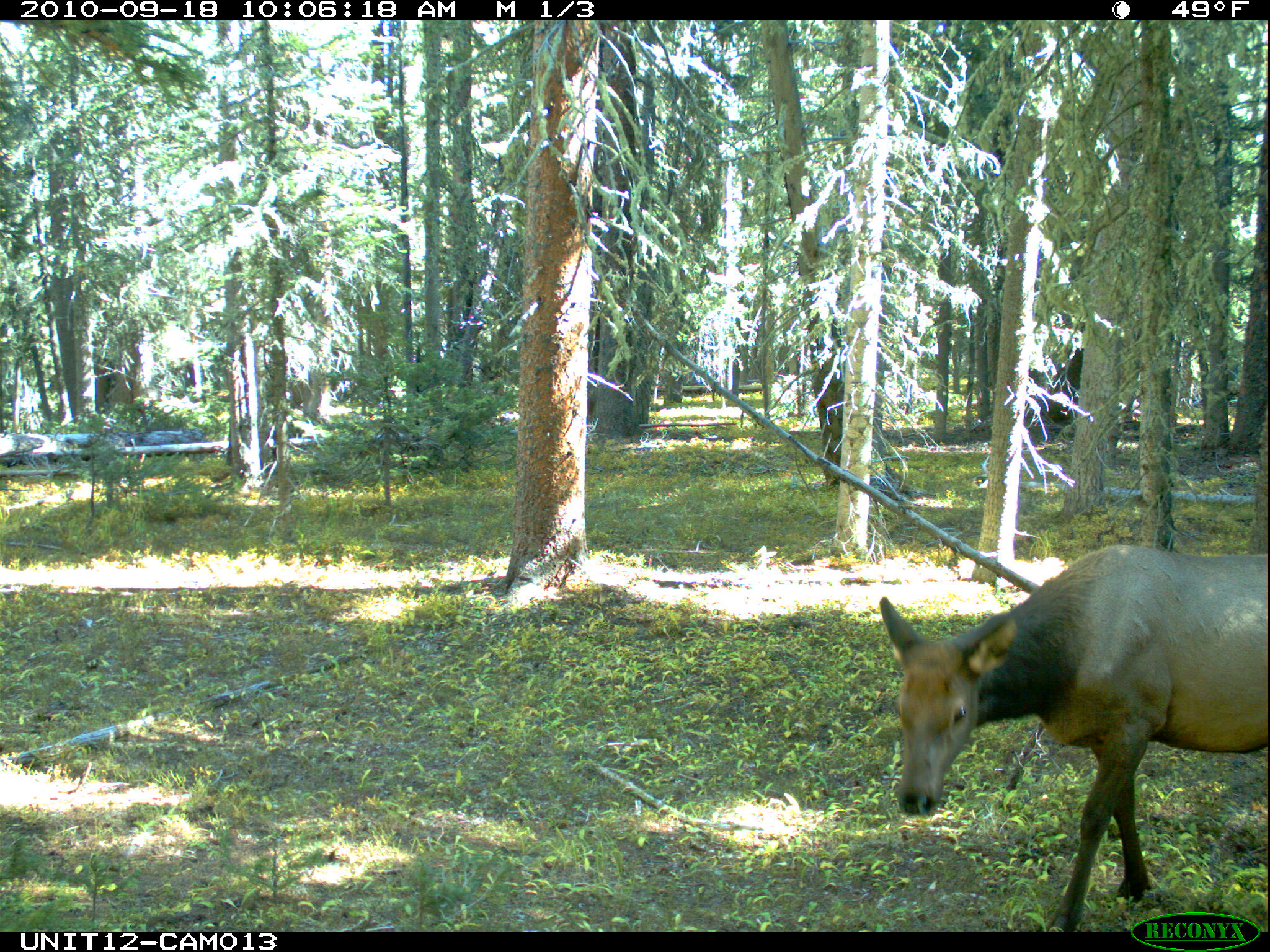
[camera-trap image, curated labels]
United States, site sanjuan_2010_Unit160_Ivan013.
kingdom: Animalia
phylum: Chordata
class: Mammalia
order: Artiodactyla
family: Cervidae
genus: Cervus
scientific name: Cervus elaphus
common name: red deer